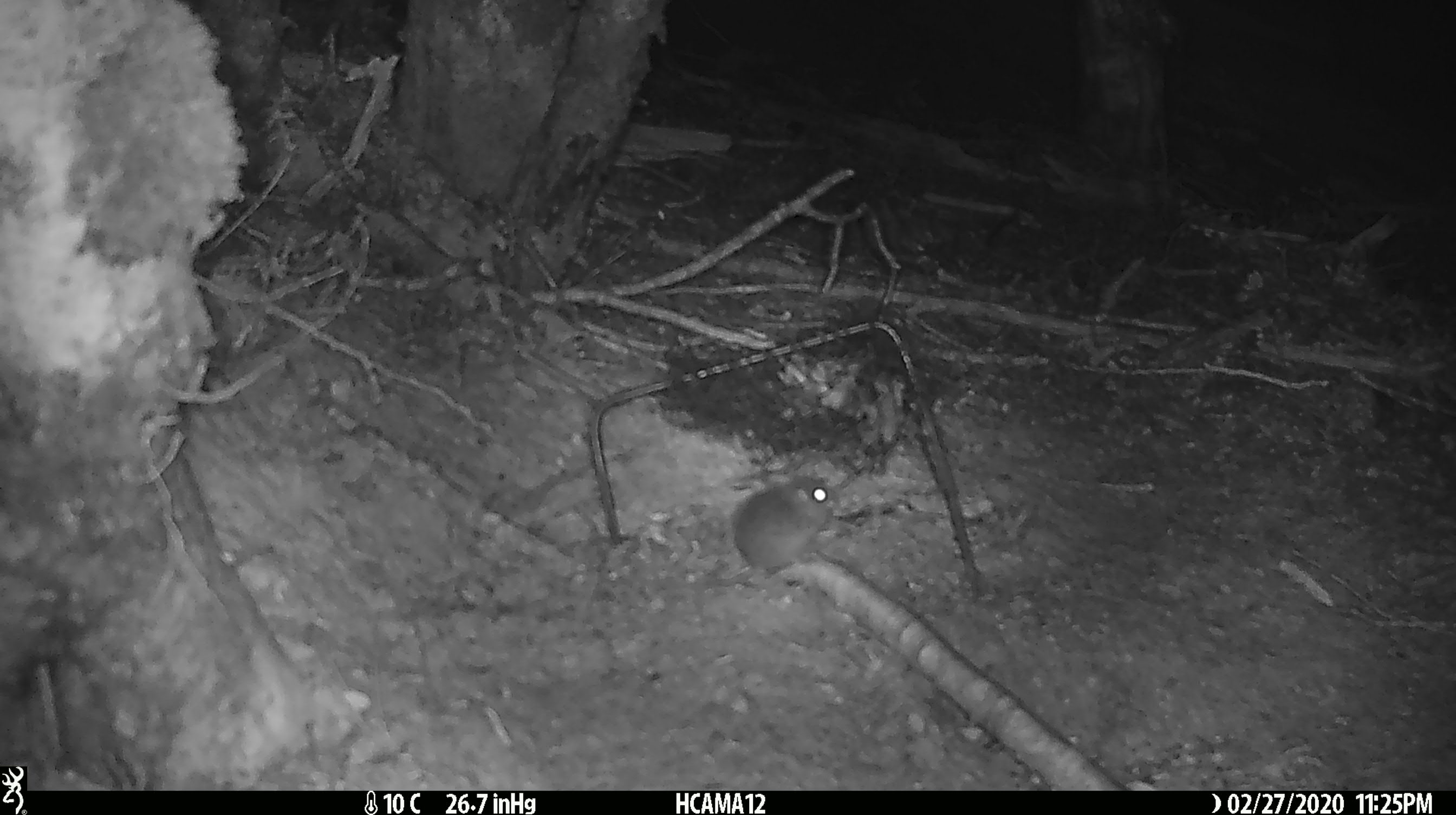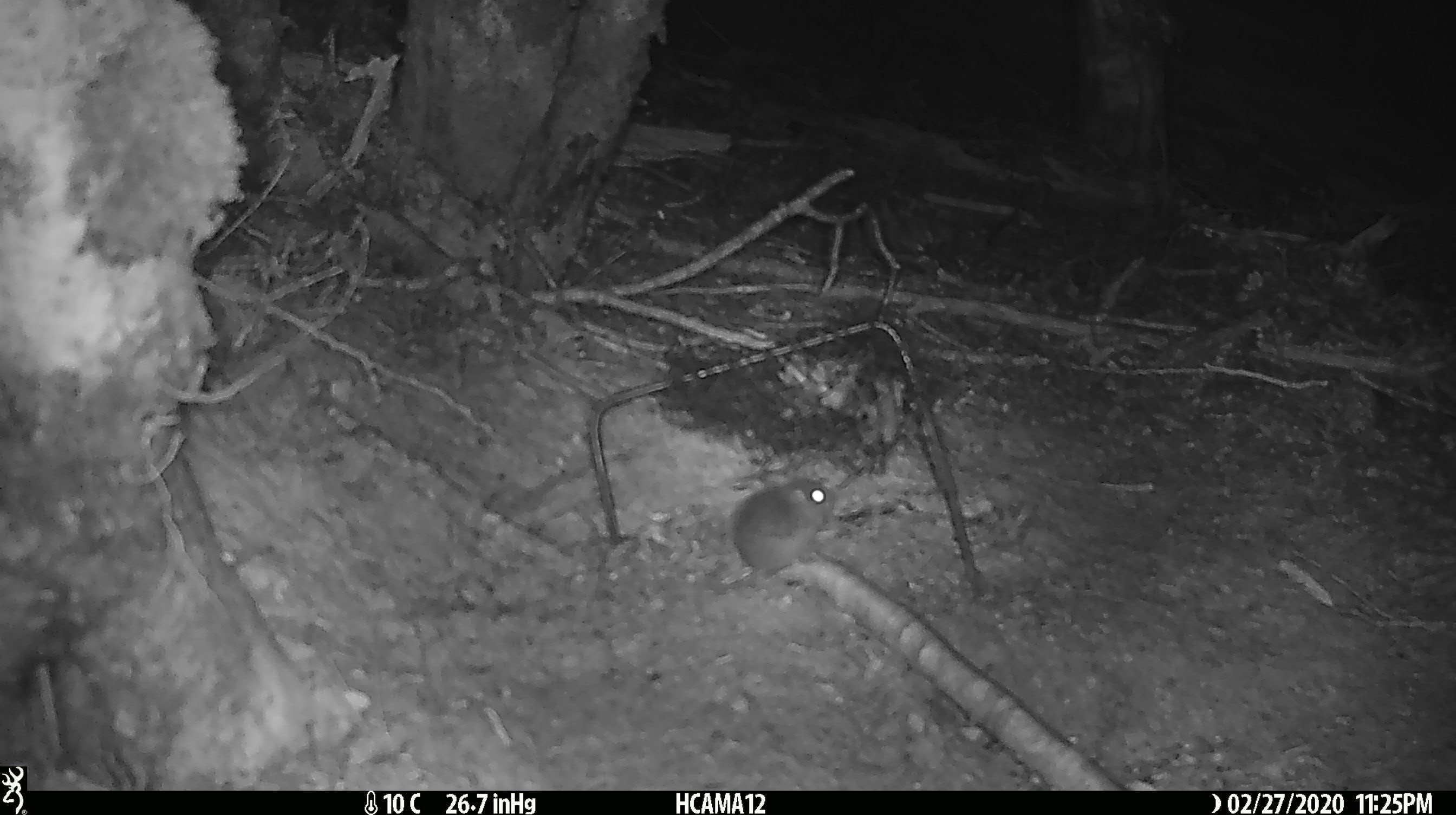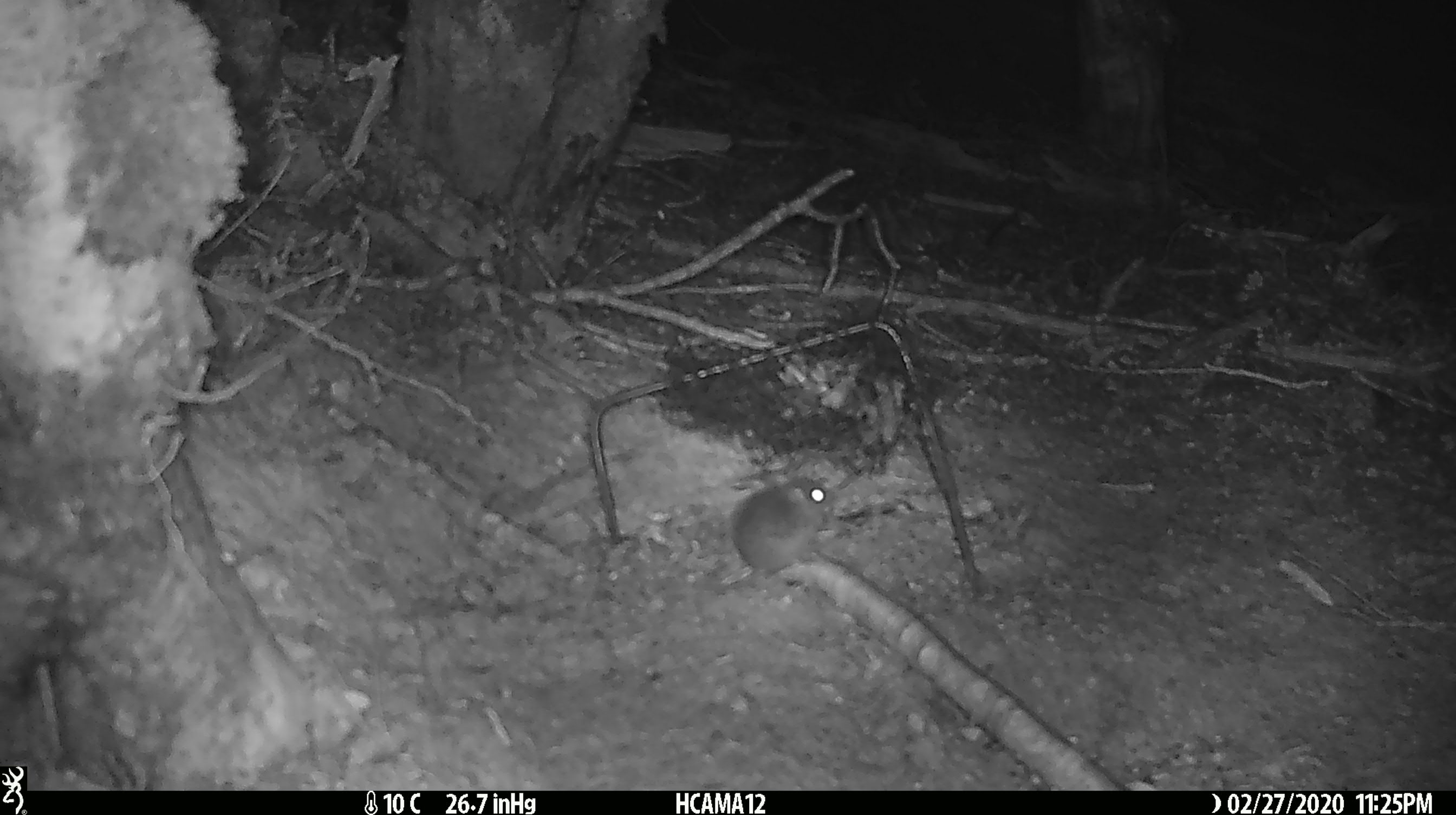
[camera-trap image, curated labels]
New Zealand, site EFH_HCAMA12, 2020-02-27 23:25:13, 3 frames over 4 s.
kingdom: Animalia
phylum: Chordata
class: Mammalia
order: Rodentia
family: Muridae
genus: Mus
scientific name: Mus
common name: mouse